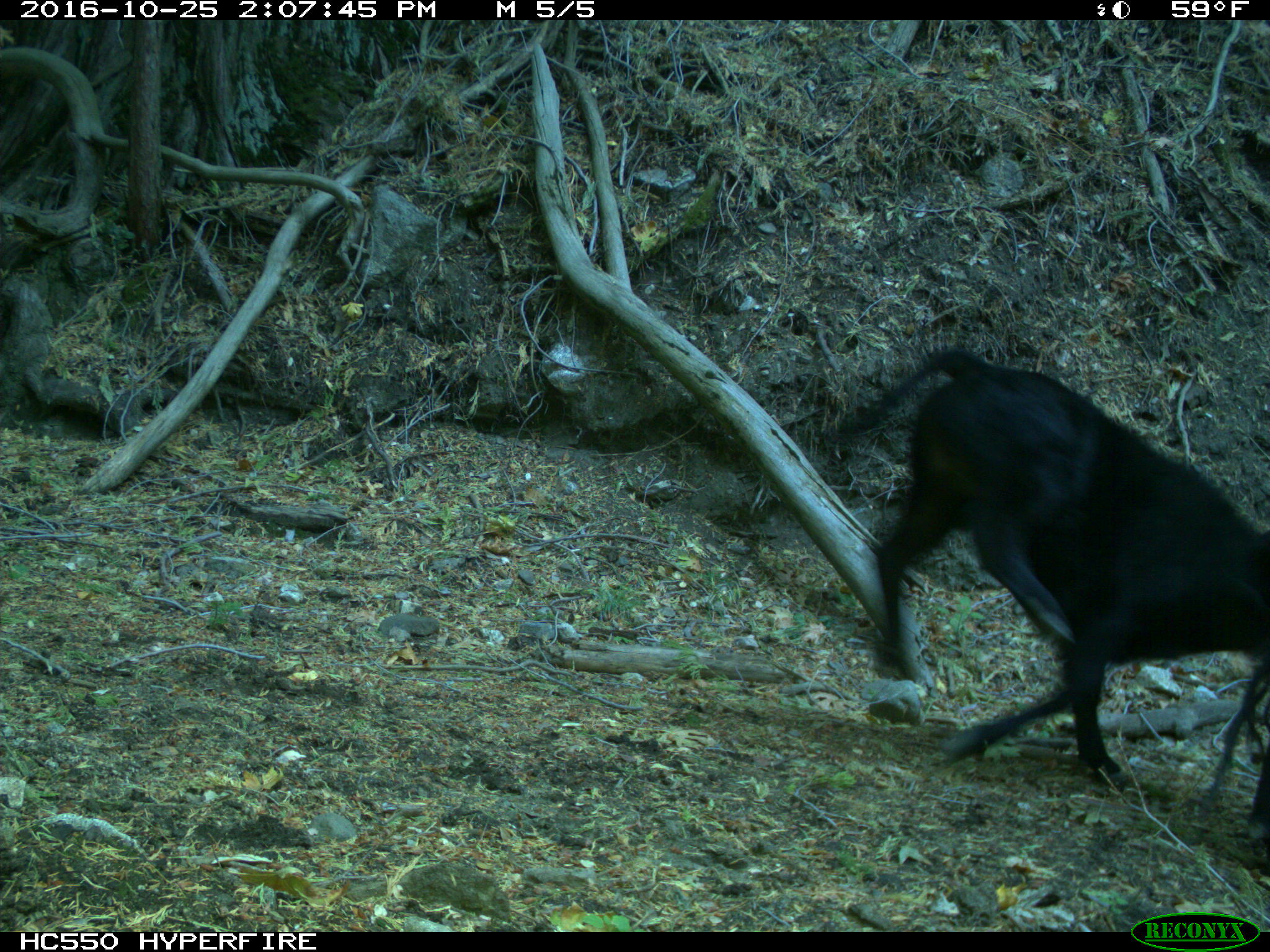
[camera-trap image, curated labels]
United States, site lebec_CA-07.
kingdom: Animalia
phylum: Chordata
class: Mammalia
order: Artiodactyla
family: Bovidae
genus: Bos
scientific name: Bos taurus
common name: domestic cow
Bos taurus (domestic cow).